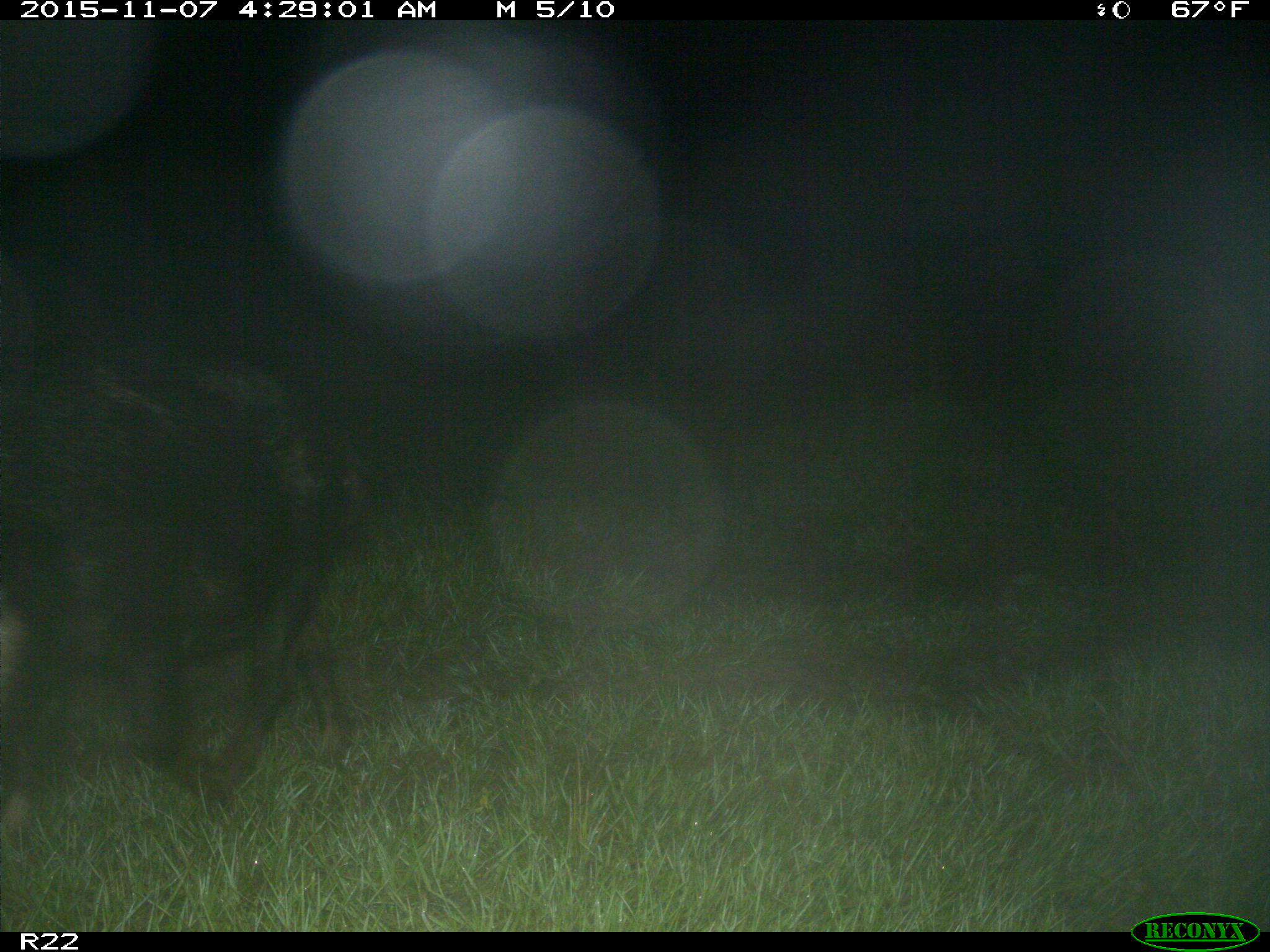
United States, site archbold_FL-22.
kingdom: Animalia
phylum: Chordata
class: Mammalia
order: Artiodactyla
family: Suidae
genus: Sus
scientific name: Sus scrofa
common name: wild boar